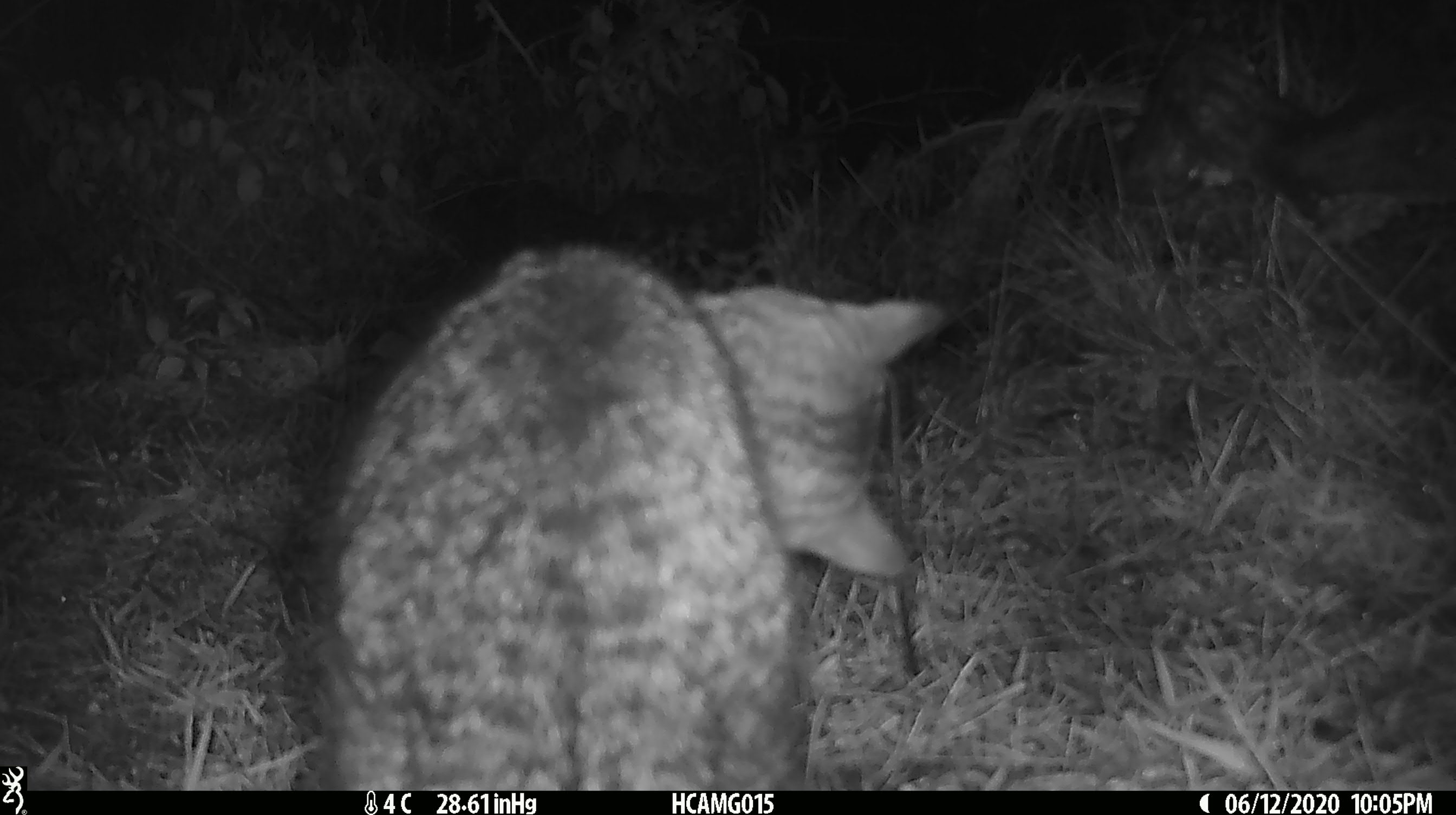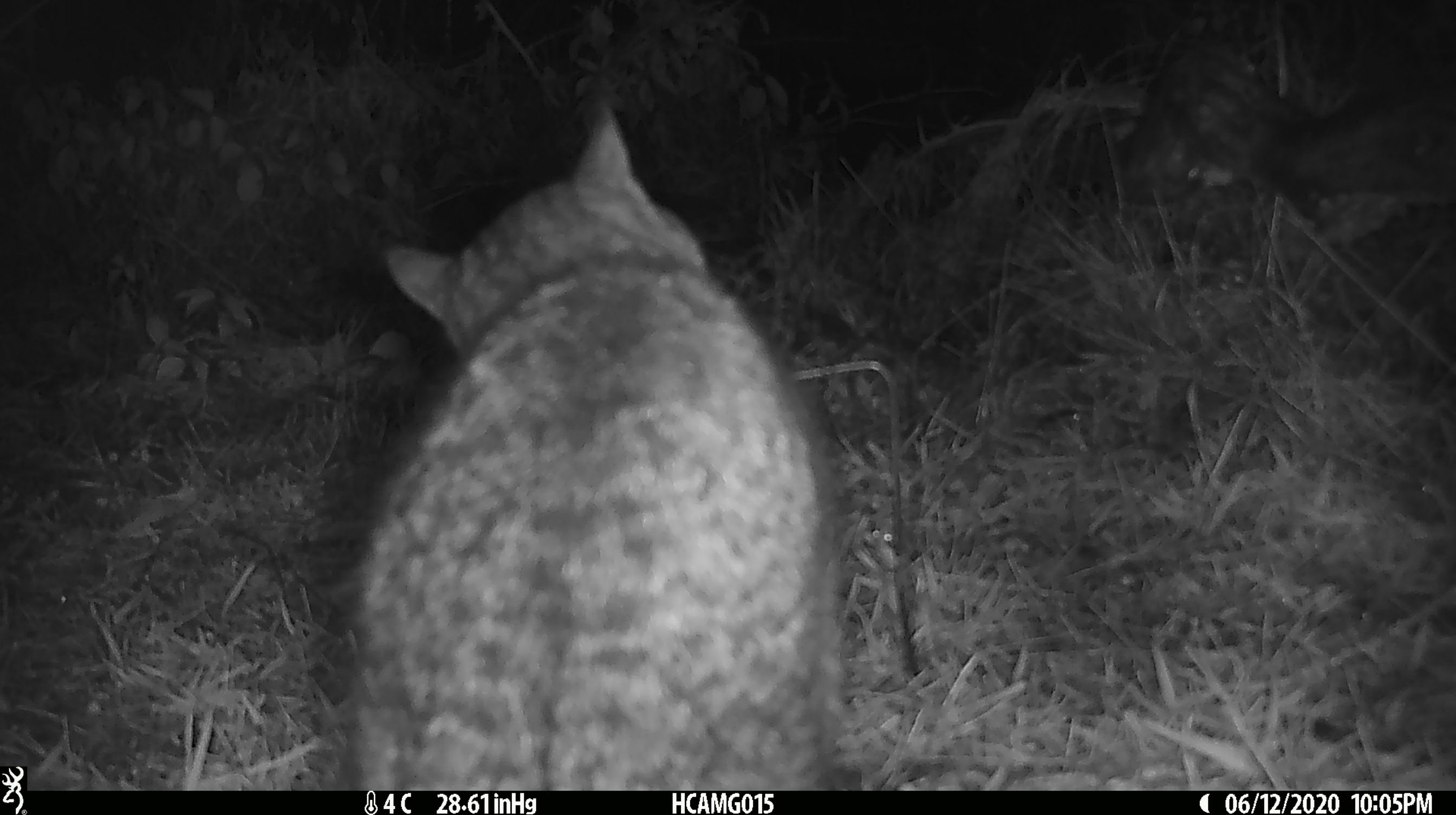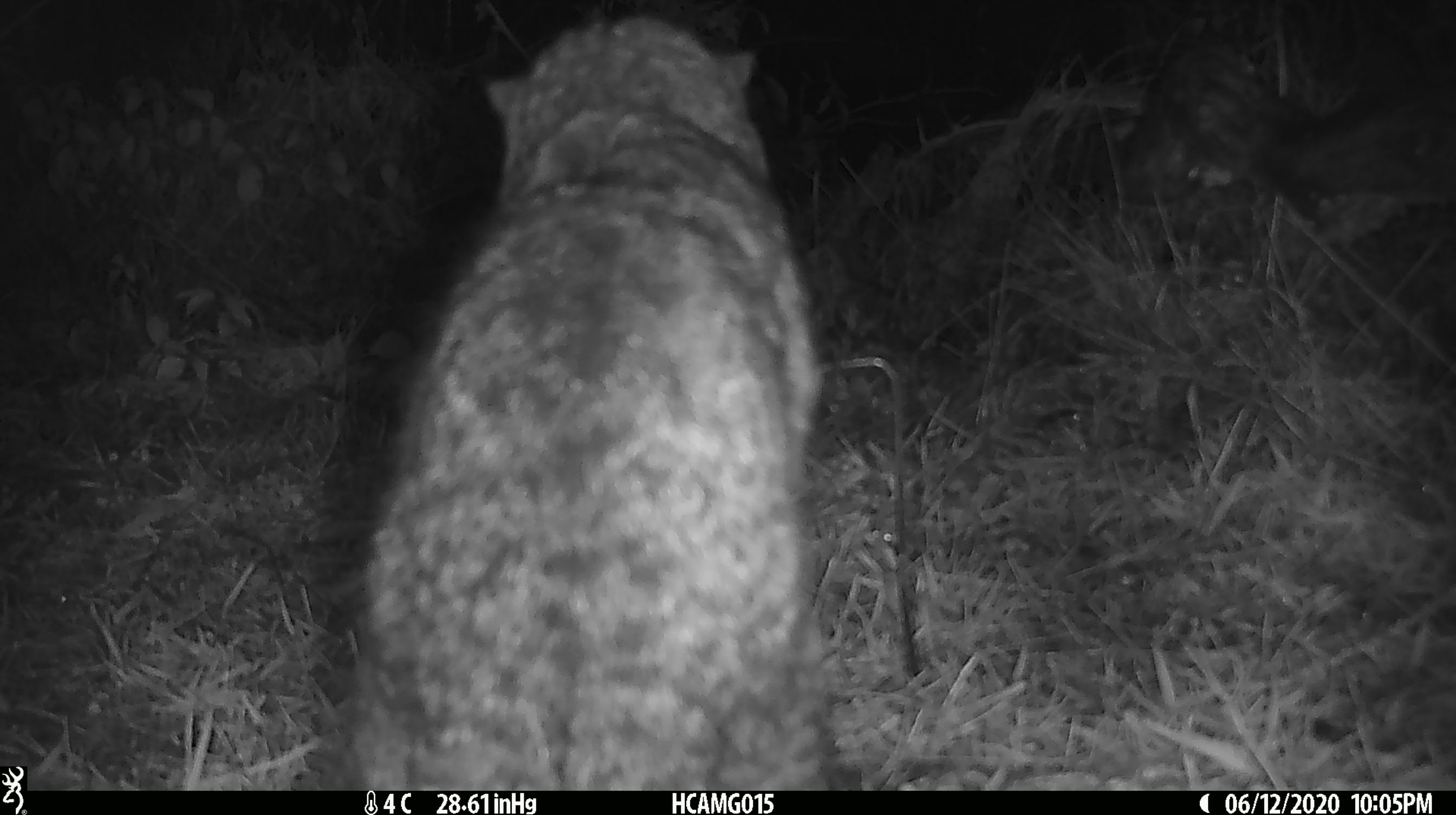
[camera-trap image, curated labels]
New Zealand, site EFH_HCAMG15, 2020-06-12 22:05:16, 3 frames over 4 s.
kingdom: Animalia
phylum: Chordata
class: Mammalia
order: Carnivora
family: Felidae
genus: Felis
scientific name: Felis catus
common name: domestic cat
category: cat